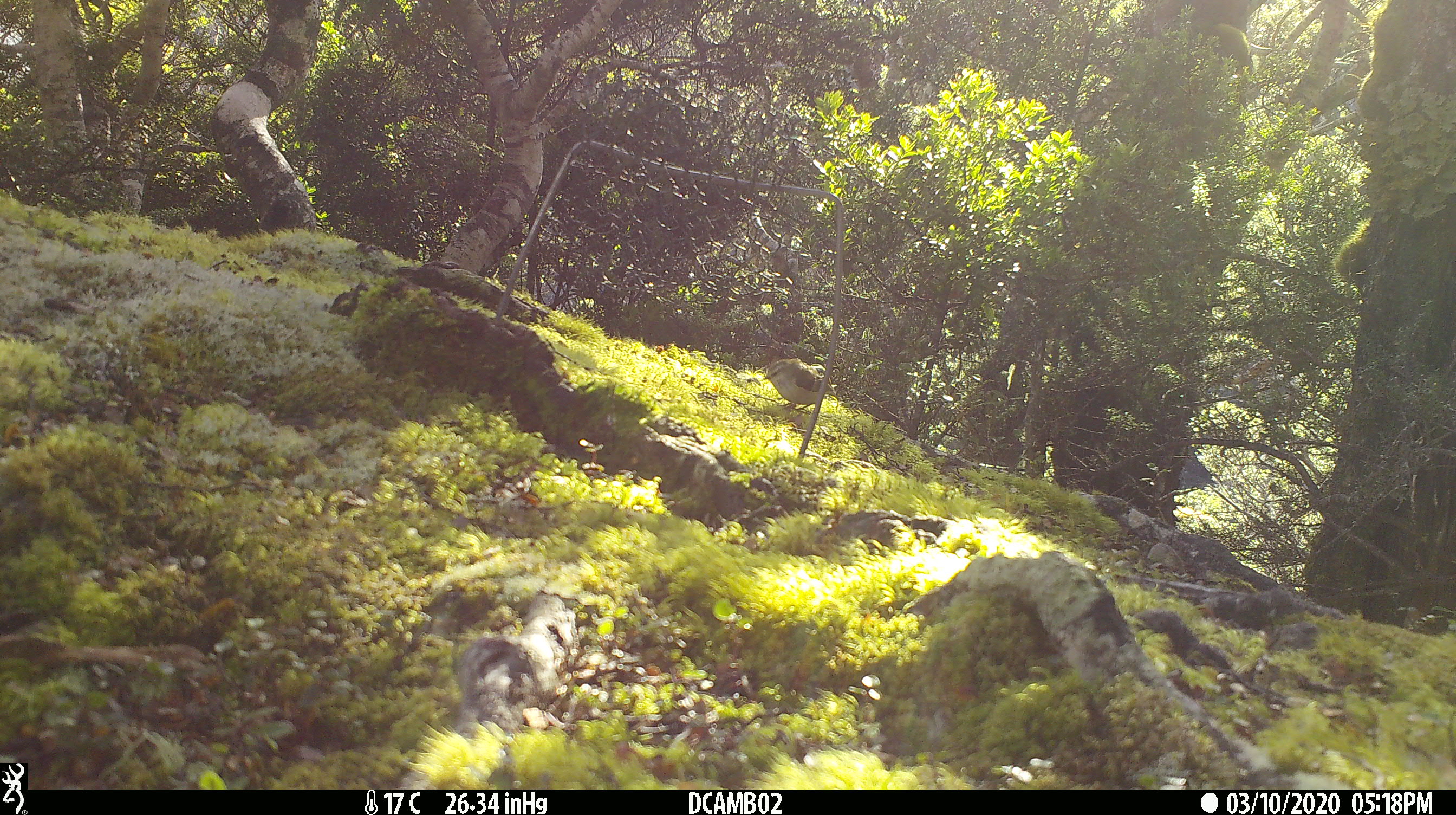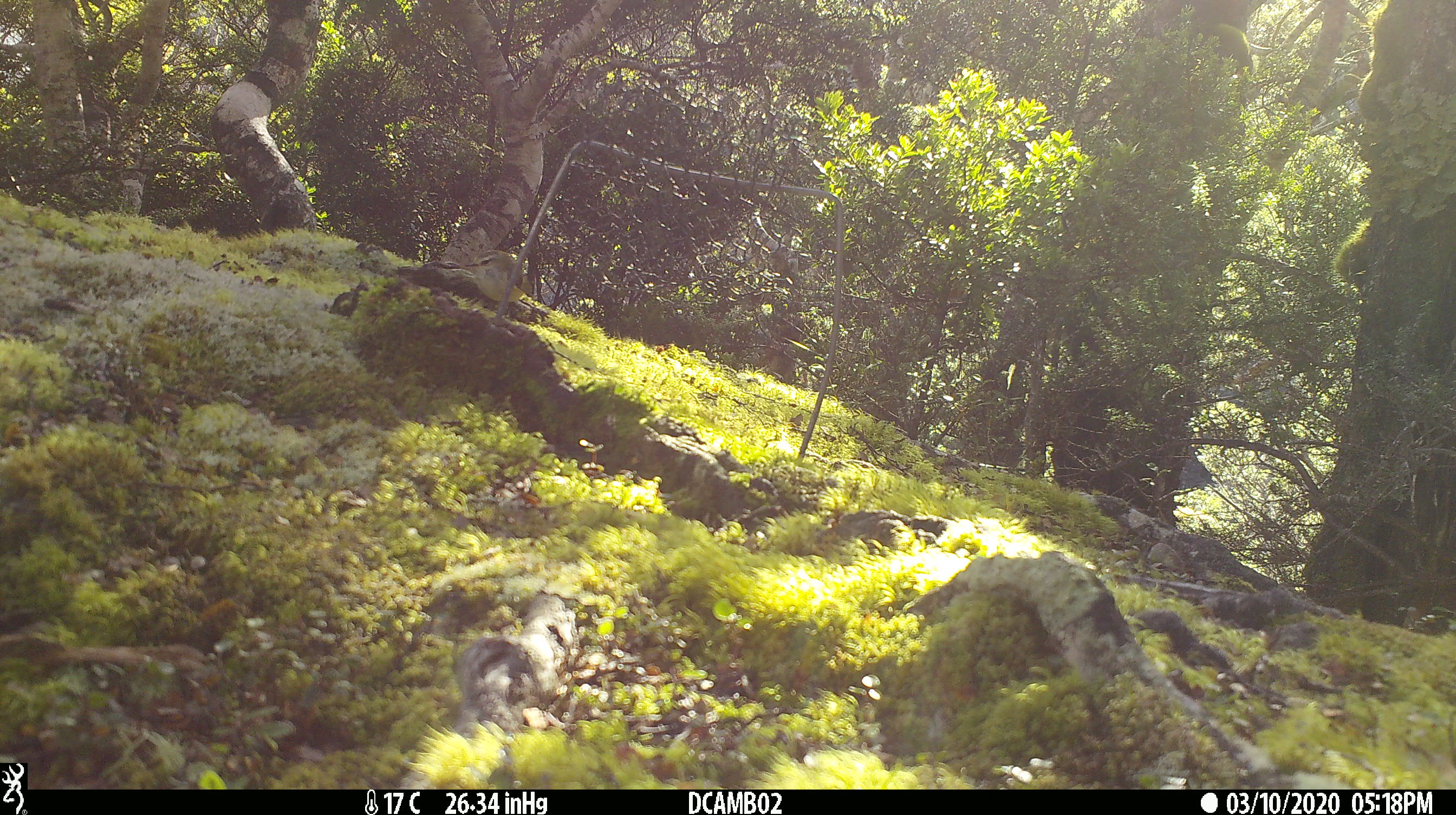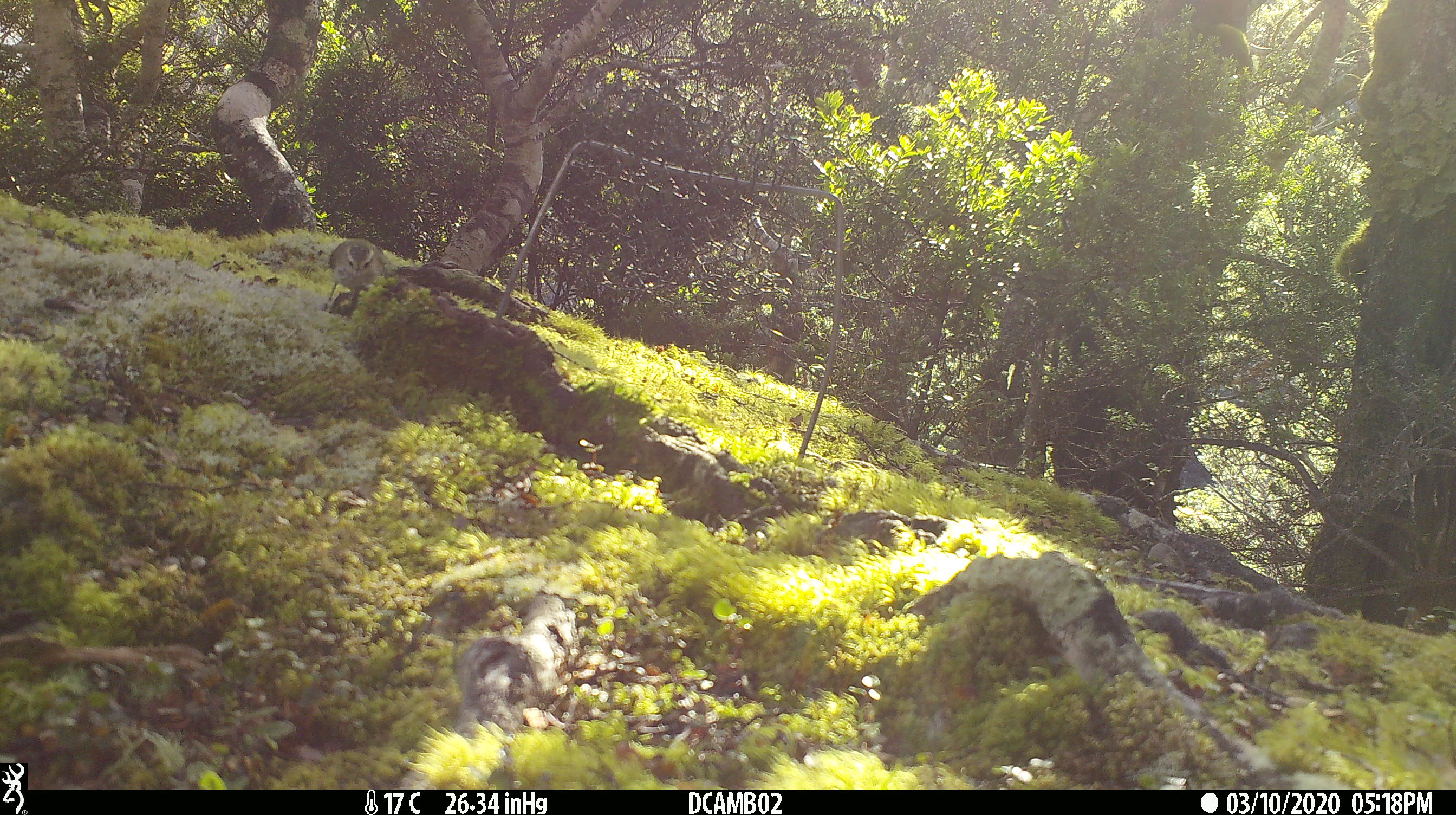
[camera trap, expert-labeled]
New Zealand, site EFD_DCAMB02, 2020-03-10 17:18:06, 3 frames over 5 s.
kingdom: Animalia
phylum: Chordata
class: Aves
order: Passeriformes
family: Acanthisittidae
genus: Acanthisitta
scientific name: Acanthisitta chloris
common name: rifleman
Rifleman (Acanthisitta chloris).